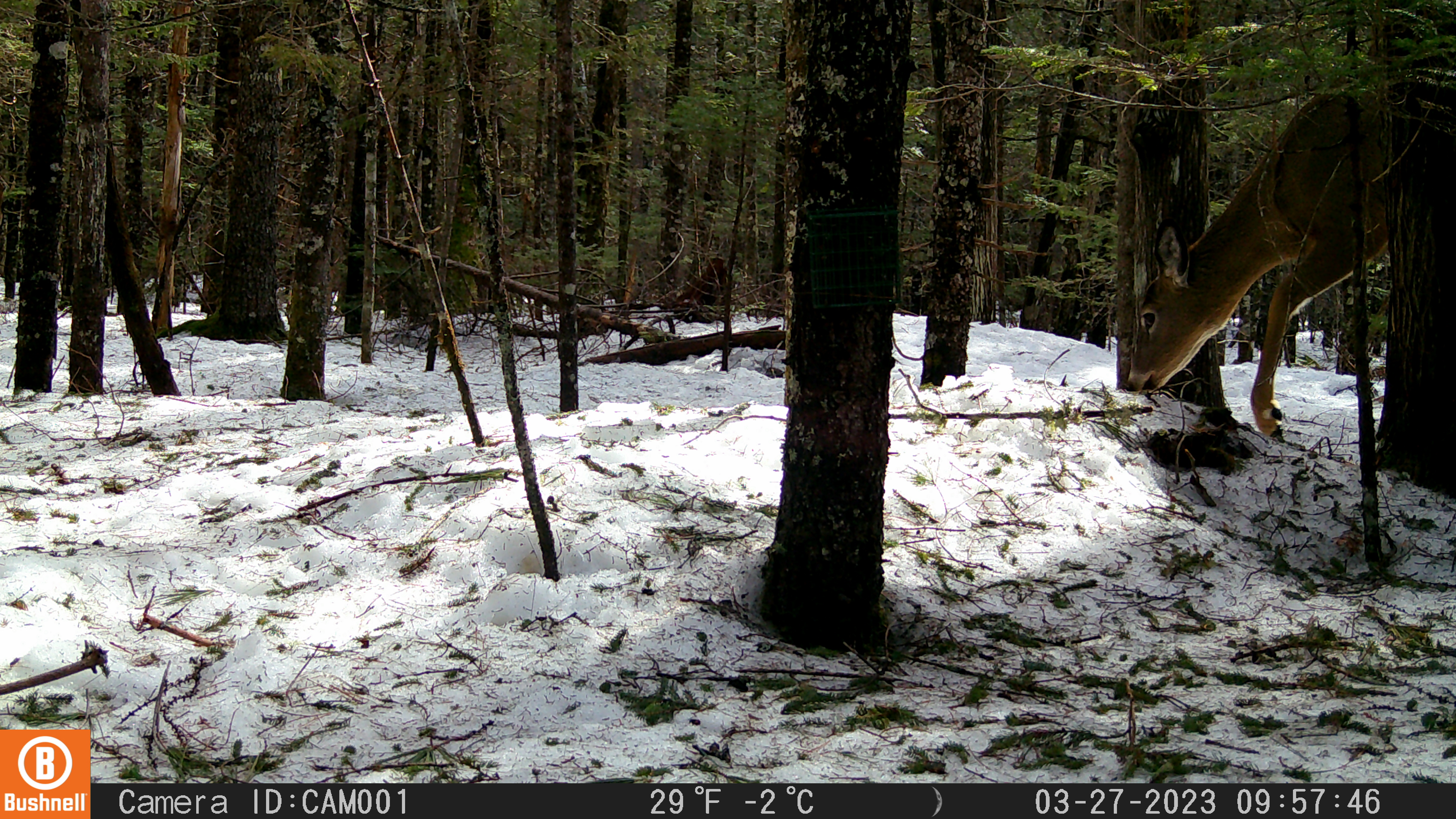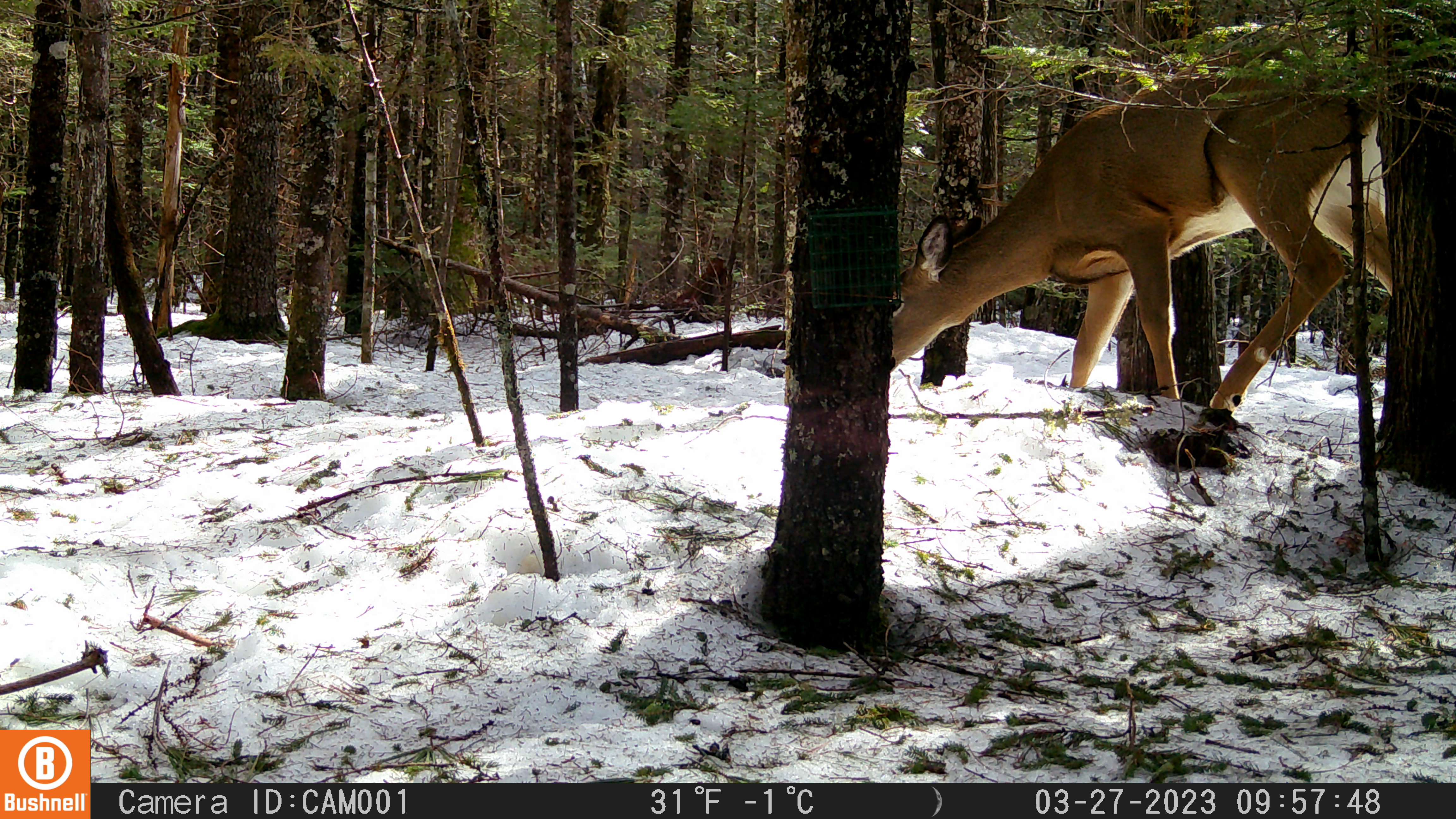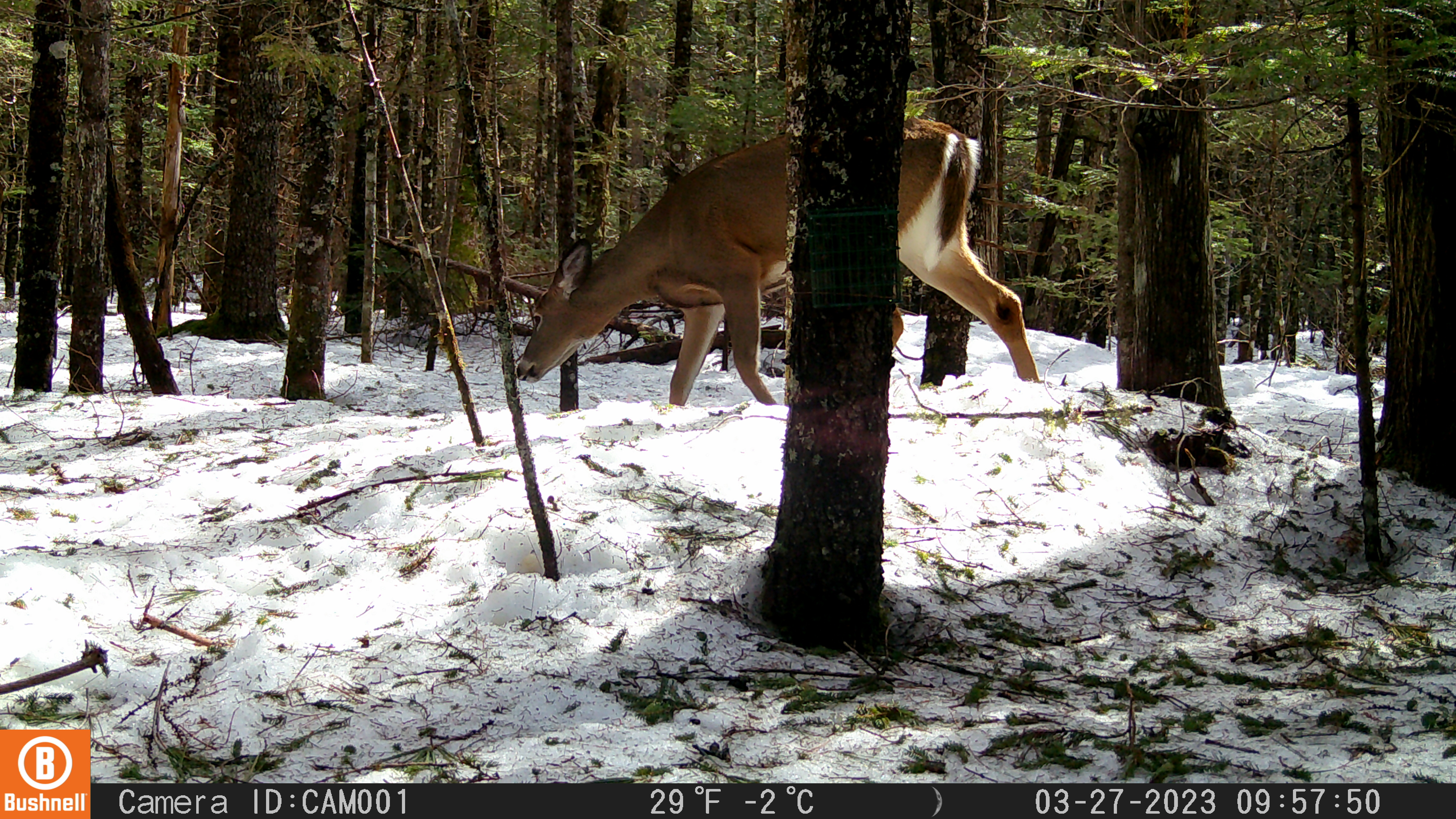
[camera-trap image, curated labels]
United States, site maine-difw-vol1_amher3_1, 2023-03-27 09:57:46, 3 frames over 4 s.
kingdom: Animalia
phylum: Chordata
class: Mammalia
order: Artiodactyla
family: Cervidae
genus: Odocoileus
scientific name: Odocoileus virginianus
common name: white-tailed deer